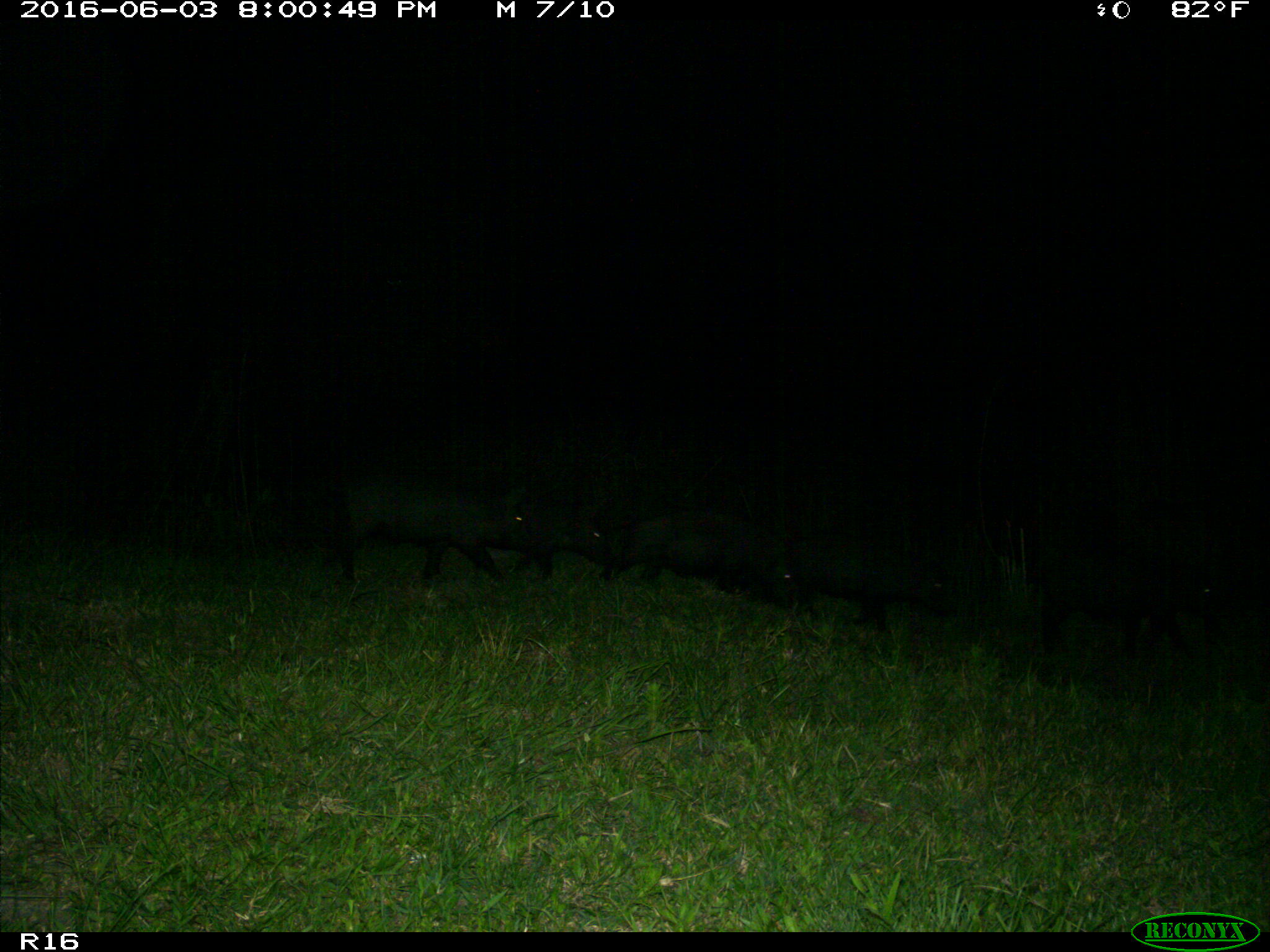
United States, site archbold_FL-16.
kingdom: Animalia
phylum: Chordata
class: Mammalia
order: Artiodactyla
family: Suidae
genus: Sus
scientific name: Sus scrofa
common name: wild boar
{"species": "Sus scrofa (wild boar)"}